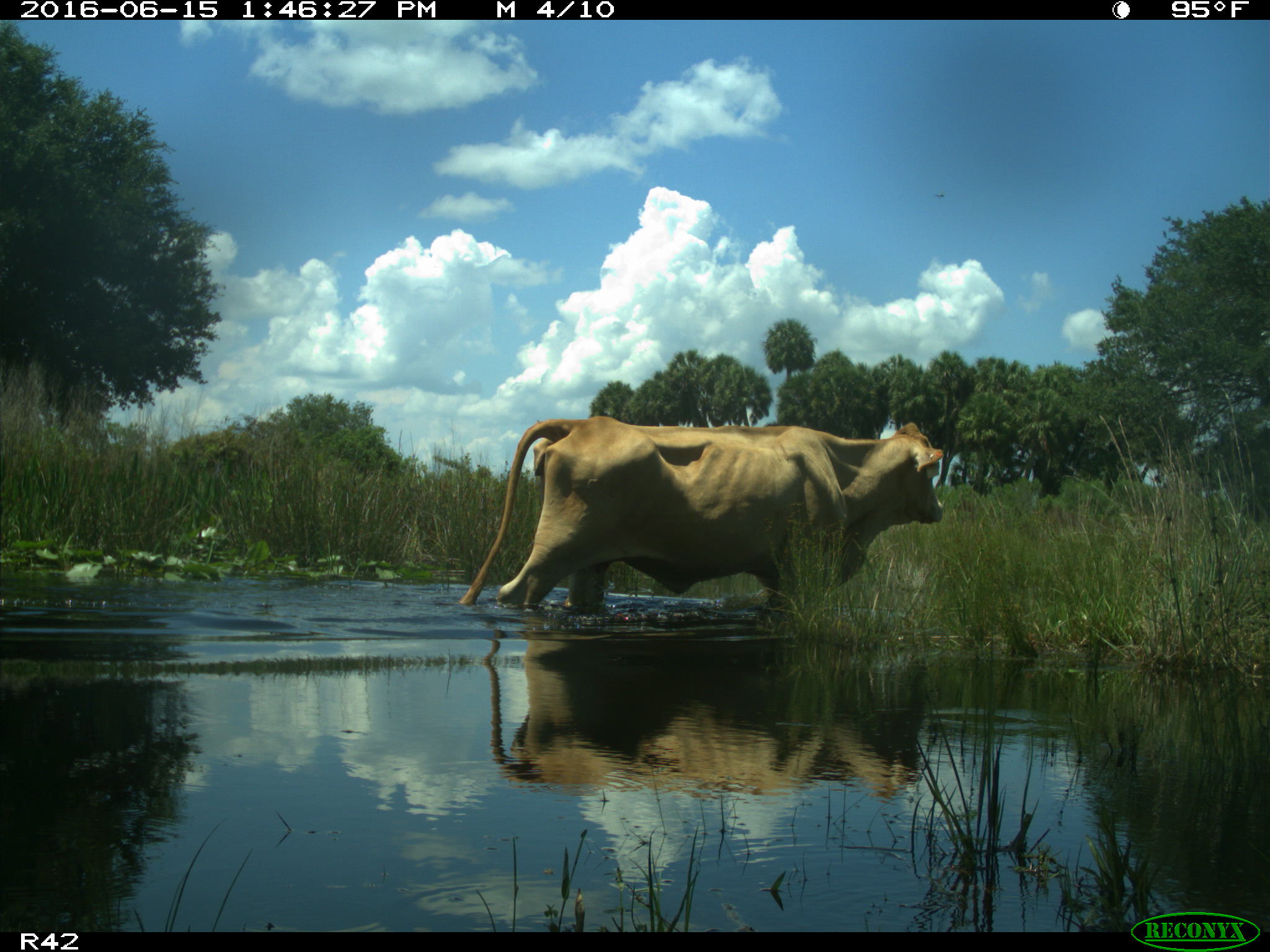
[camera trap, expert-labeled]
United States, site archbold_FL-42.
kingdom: Animalia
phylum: Chordata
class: Mammalia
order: Artiodactyla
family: Bovidae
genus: Bos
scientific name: Bos taurus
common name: domestic cow